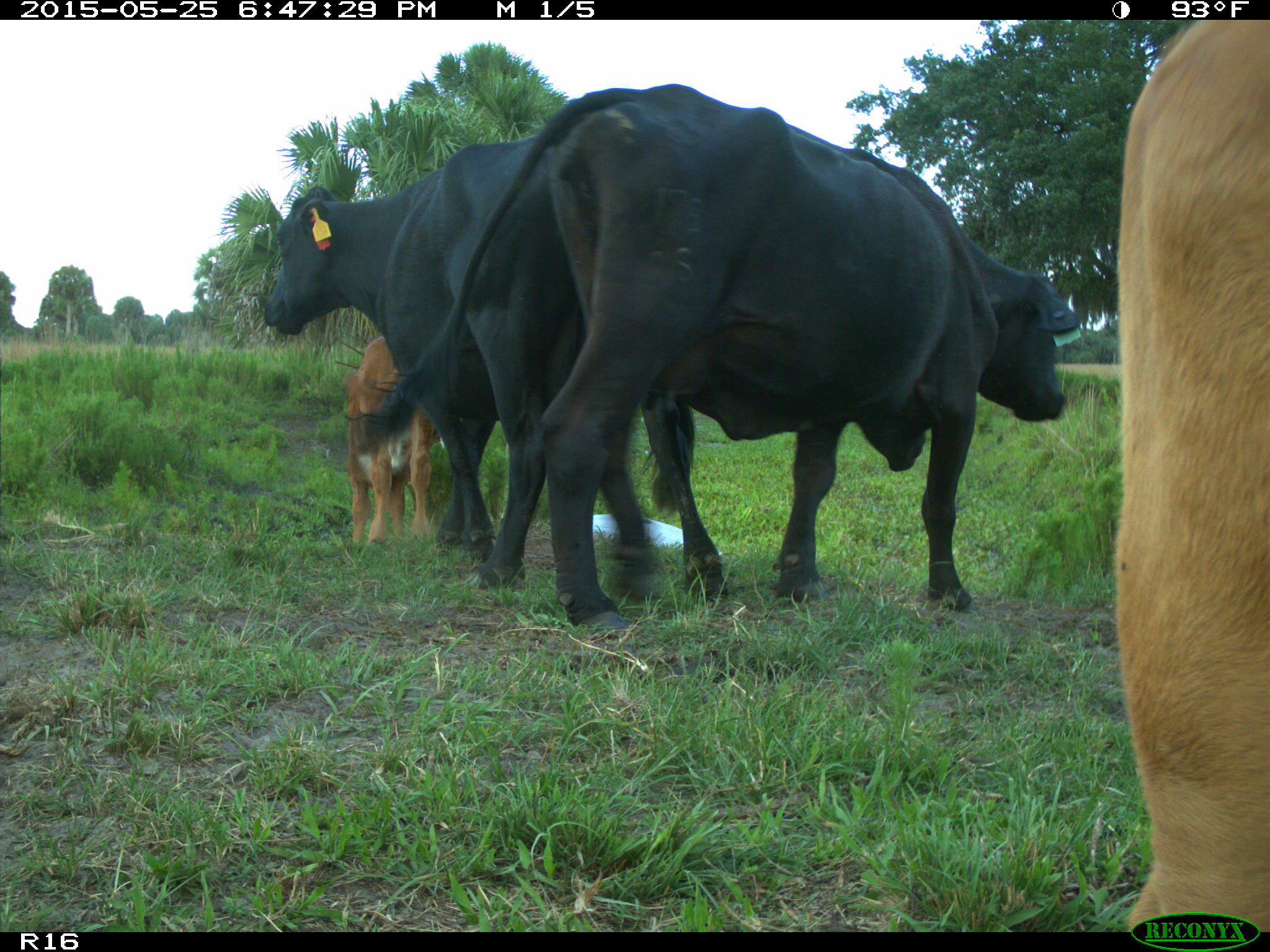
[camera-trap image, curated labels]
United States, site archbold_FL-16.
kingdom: Animalia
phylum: Chordata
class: Mammalia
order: Artiodactyla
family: Bovidae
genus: Bos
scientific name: Bos taurus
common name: domestic cow